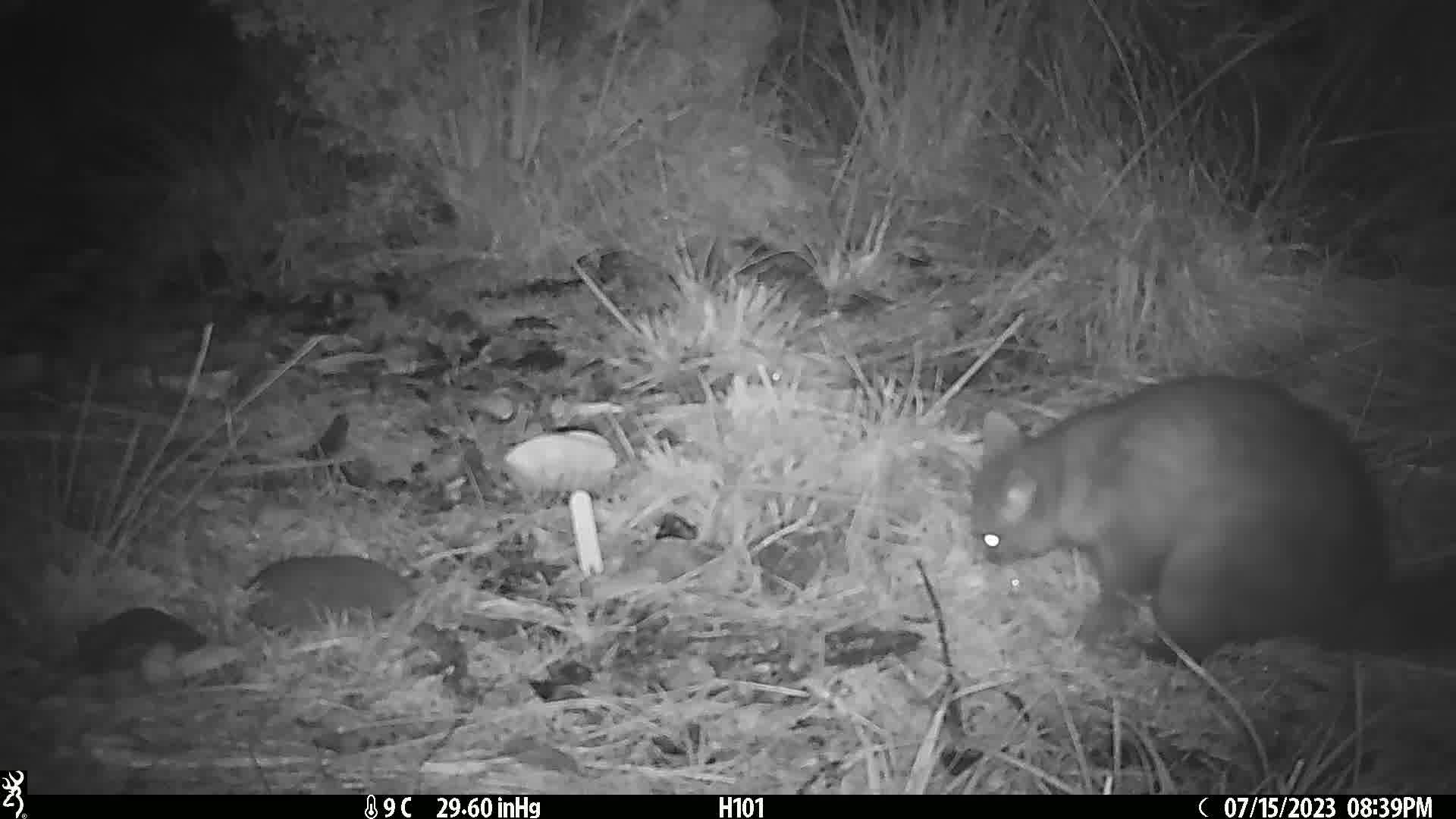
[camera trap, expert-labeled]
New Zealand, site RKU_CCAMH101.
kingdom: Animalia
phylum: Chordata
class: Mammalia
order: Diprotodontia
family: Phalangeridae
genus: Trichosurus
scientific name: Trichosurus vulpecula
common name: common brushtail possum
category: possum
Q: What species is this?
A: Possum (common brushtail possum) (Trichosurus vulpecula).